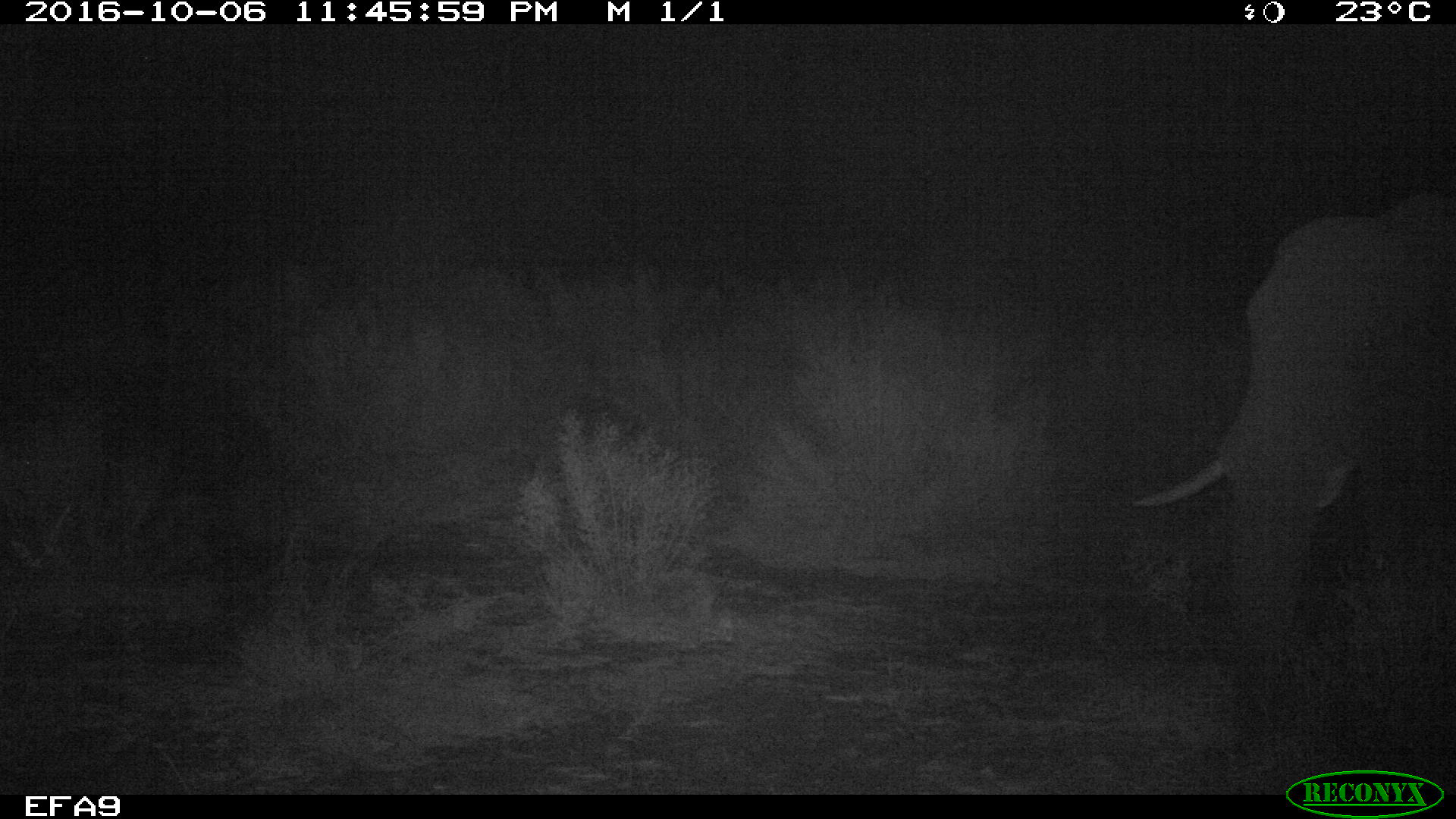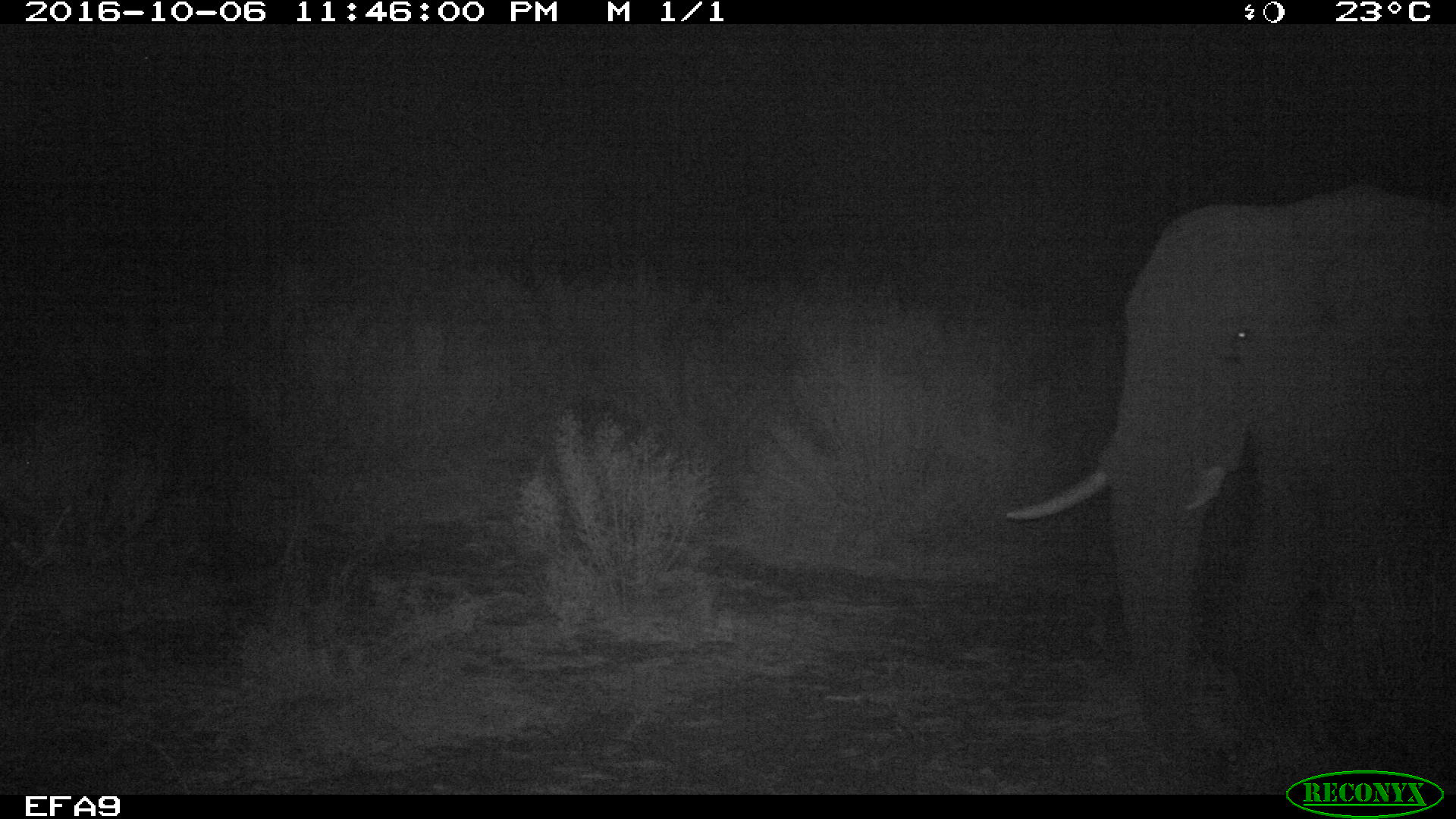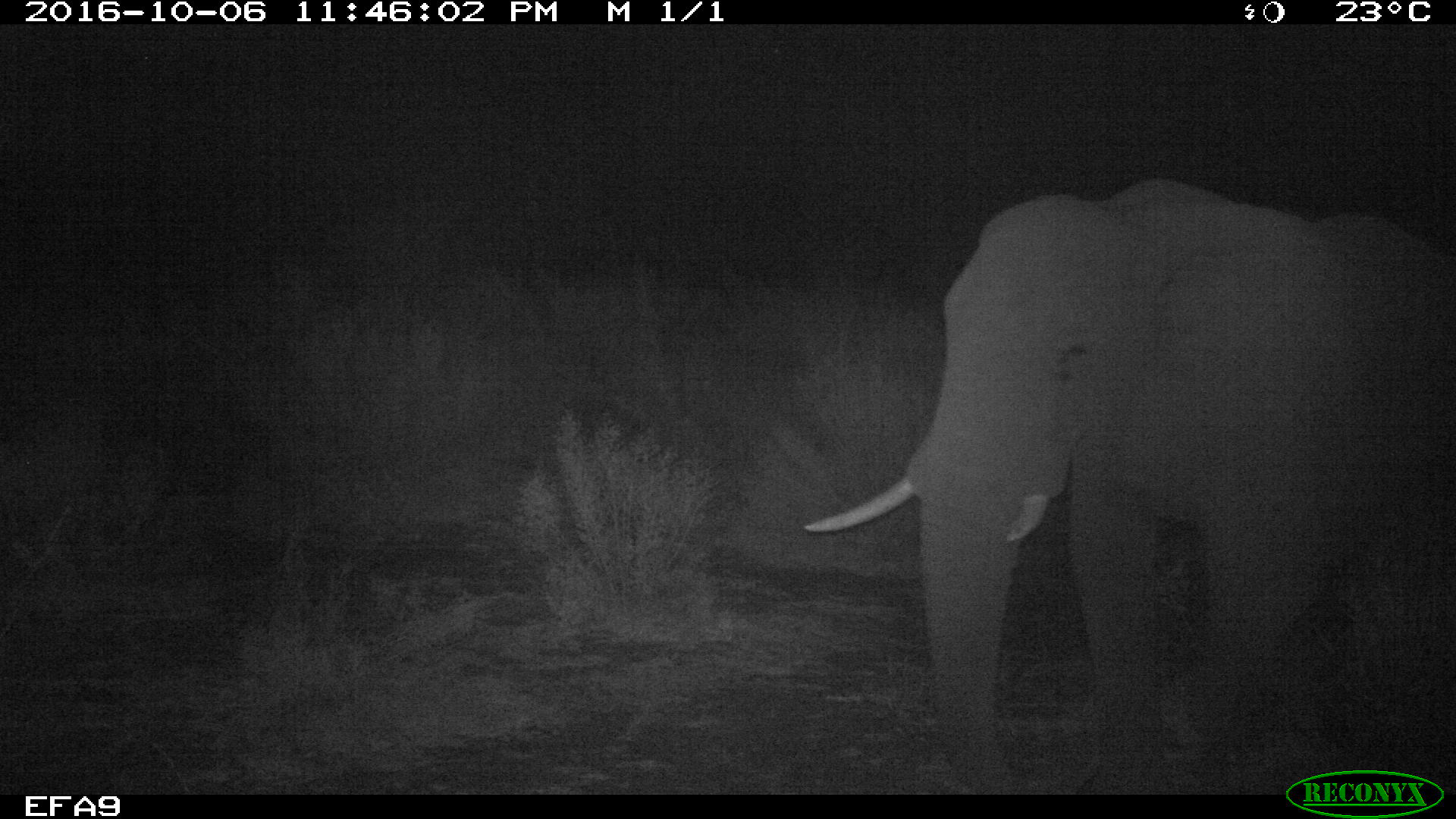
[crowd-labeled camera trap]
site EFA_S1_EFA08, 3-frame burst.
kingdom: Animalia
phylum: Chordata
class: Mammalia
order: Proboscidea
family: Elephantidae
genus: Loxodonta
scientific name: Loxodonta africana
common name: african bush elephant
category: elephant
Elephant (african bush elephant) (Loxodonta africana), count 1. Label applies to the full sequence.